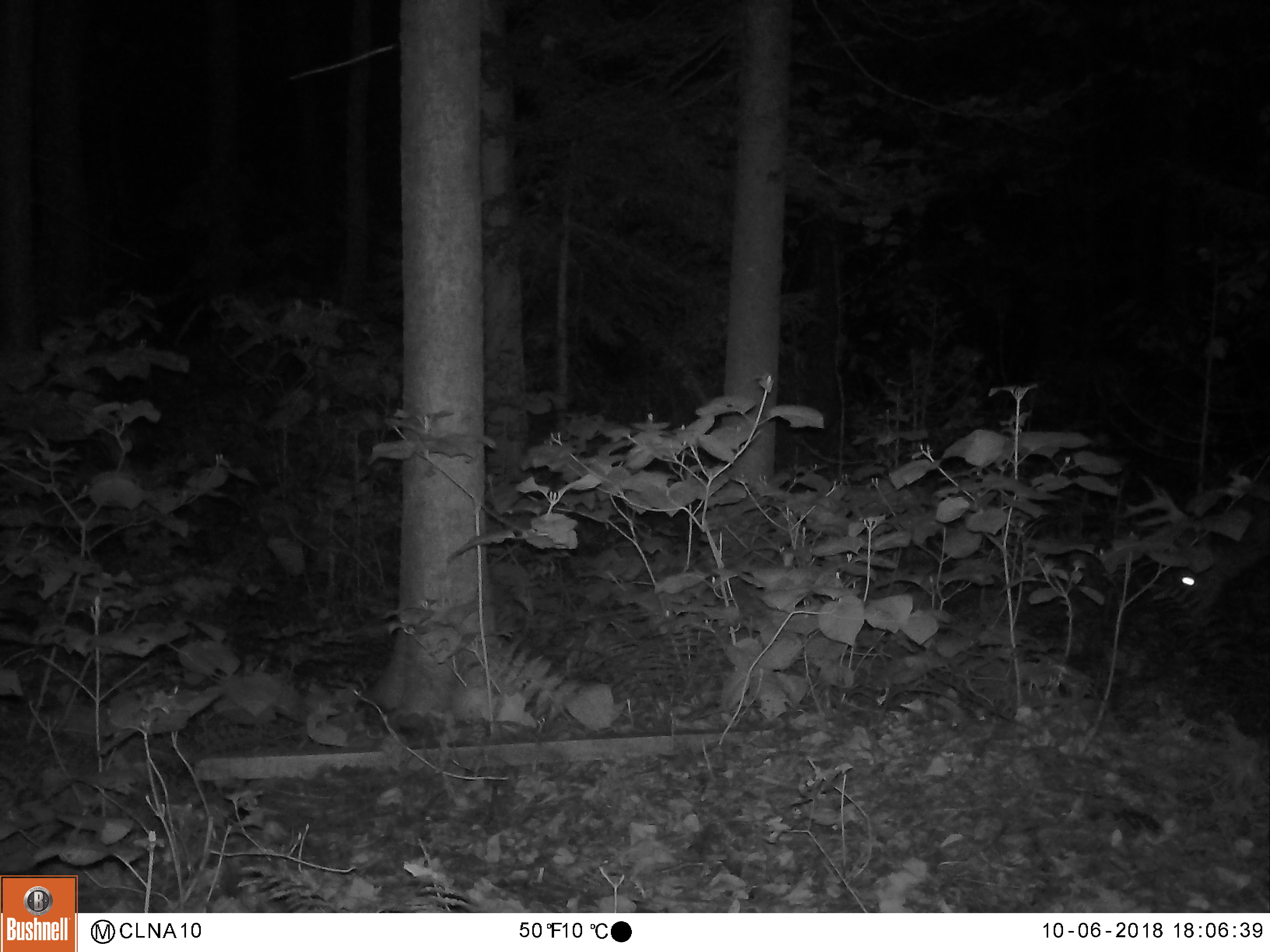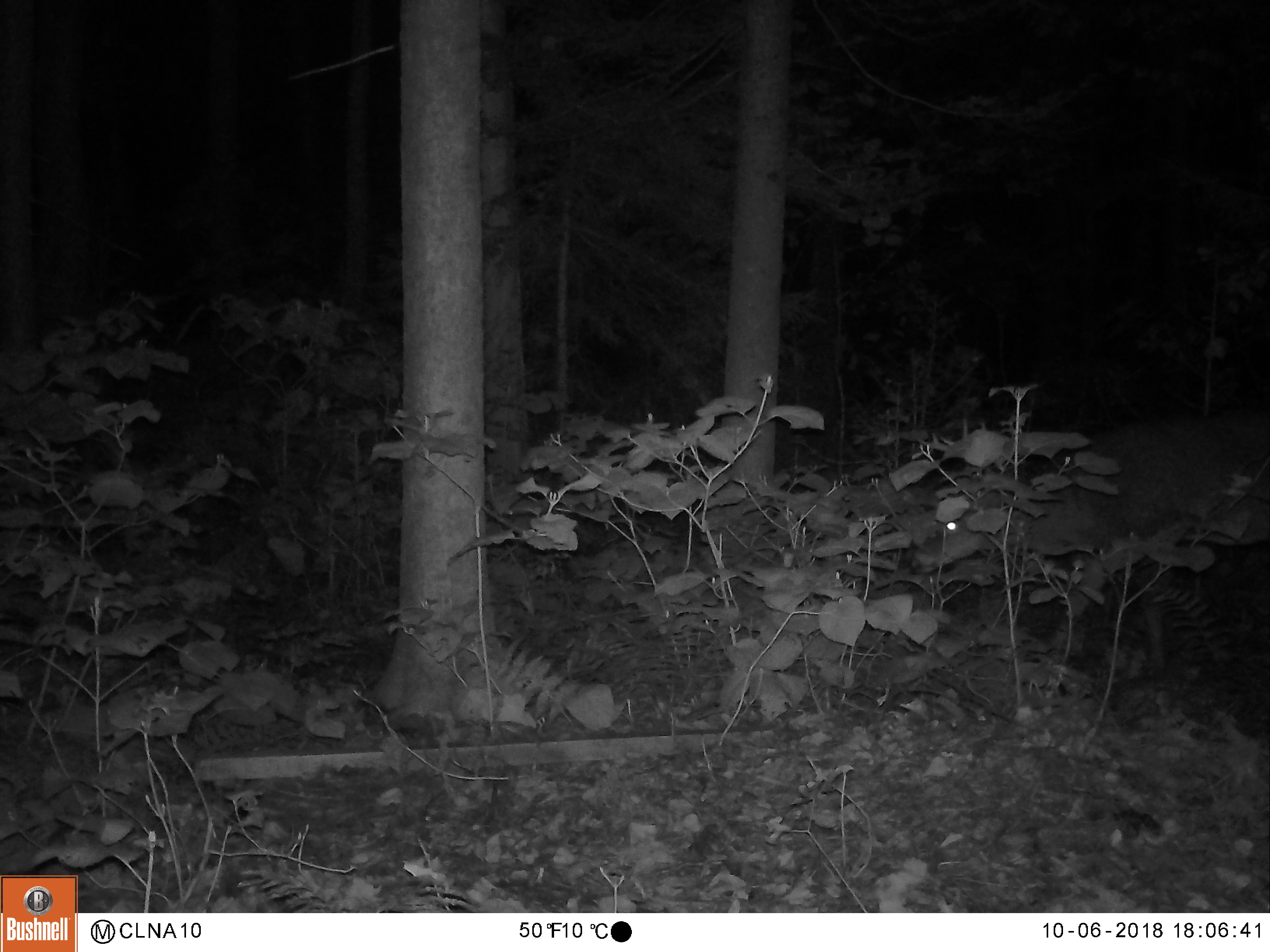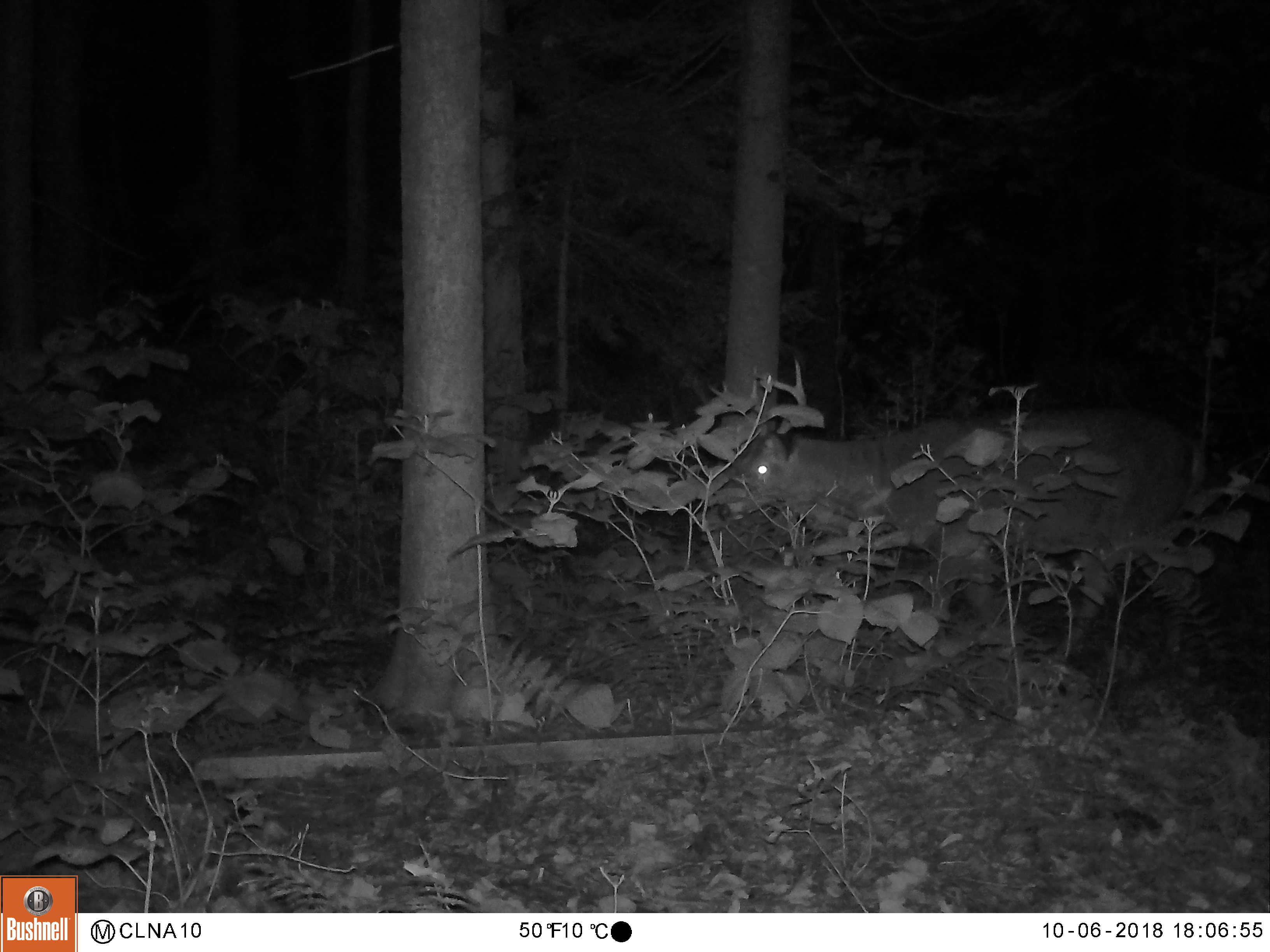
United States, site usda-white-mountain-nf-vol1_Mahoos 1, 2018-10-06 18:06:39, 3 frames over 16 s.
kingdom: Animalia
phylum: Chordata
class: Mammalia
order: Artiodactyla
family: Cervidae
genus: Odocoileus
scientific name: Odocoileus virginianus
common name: white-tailed deer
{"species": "white-tailed deer (Odocoileus virginianus)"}